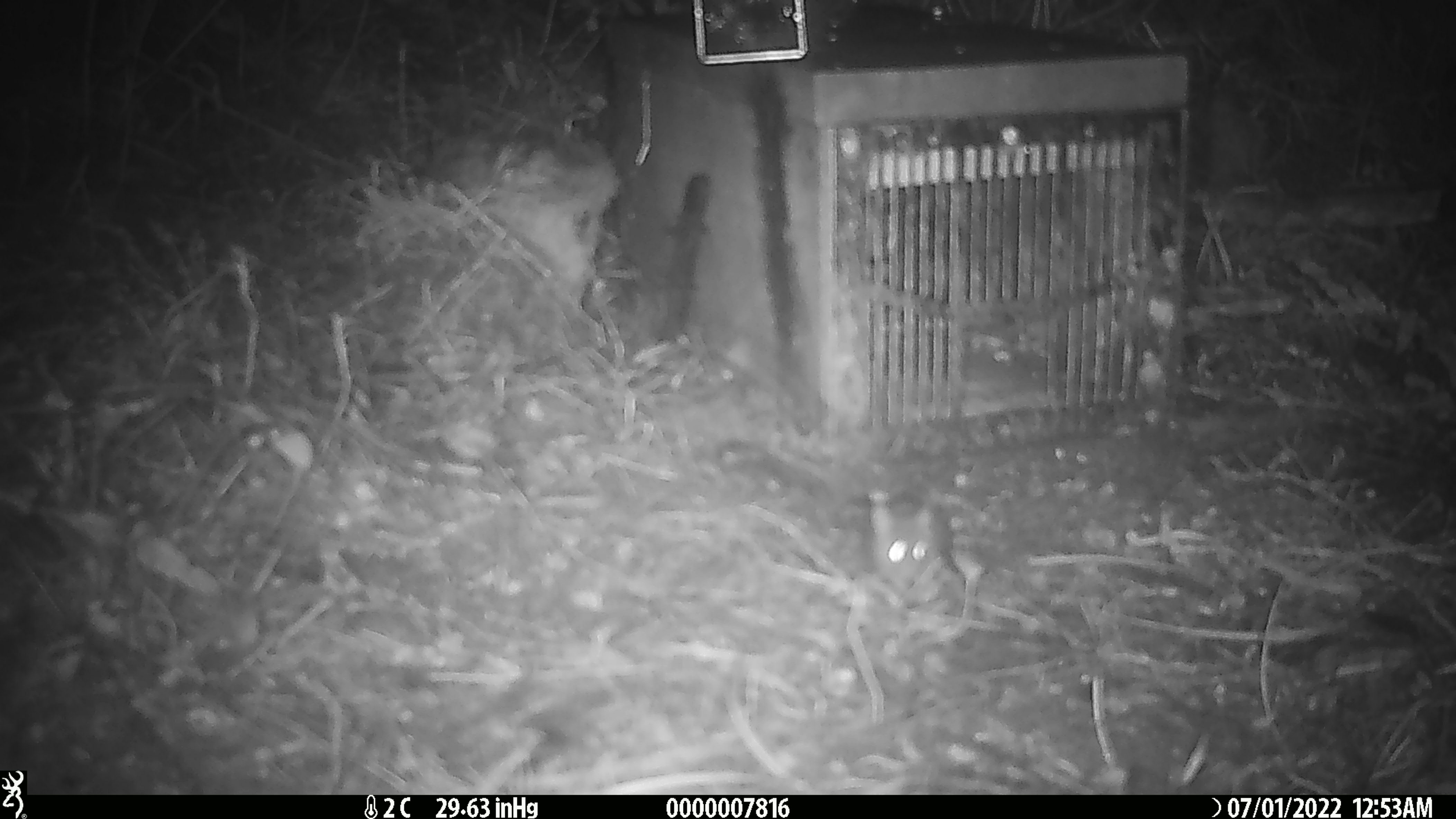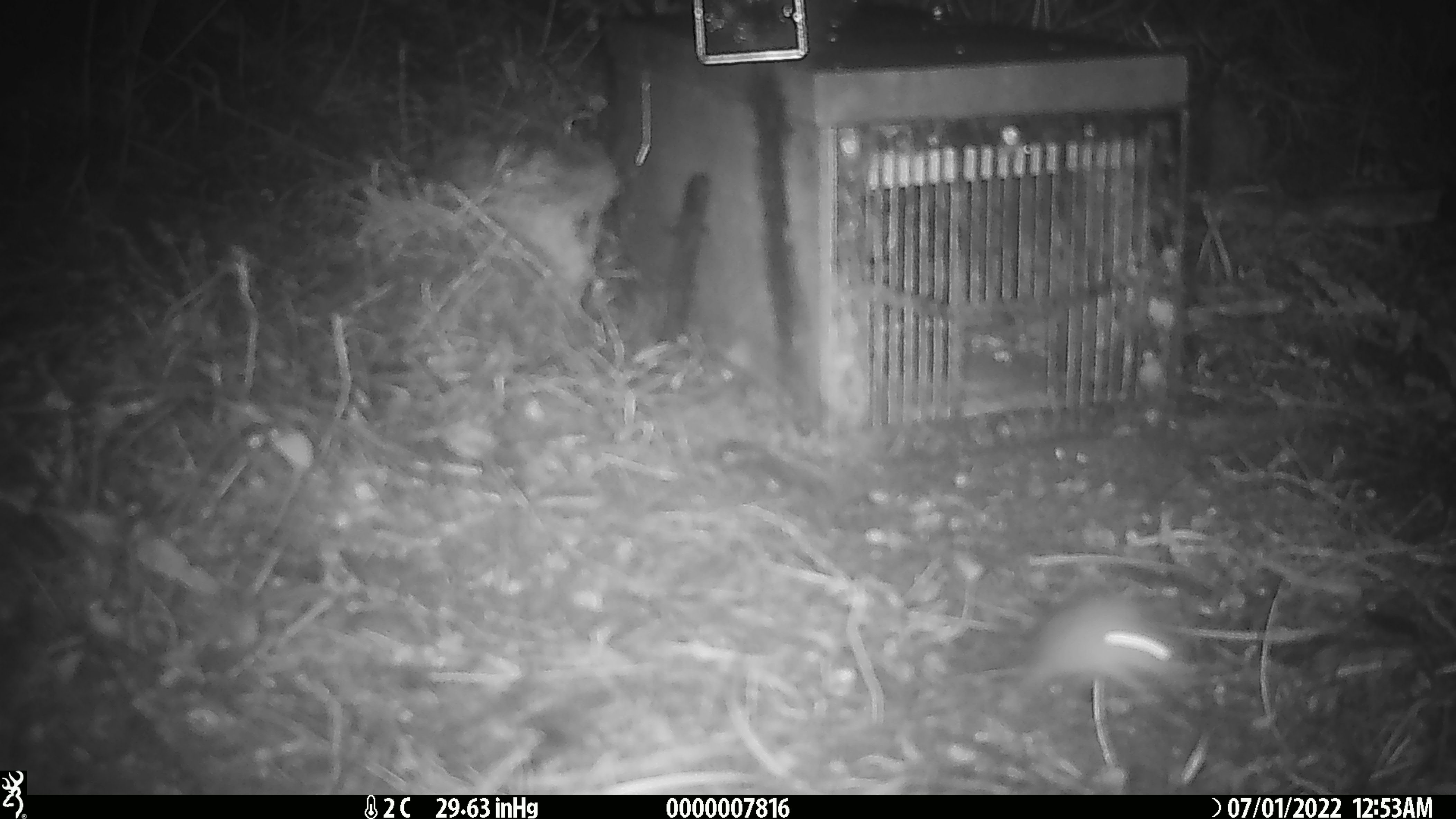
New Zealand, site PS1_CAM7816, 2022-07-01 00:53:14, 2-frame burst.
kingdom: Animalia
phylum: Chordata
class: Mammalia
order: Rodentia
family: Muridae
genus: Mus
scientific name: Mus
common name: mouse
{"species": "mouse (Mus)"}